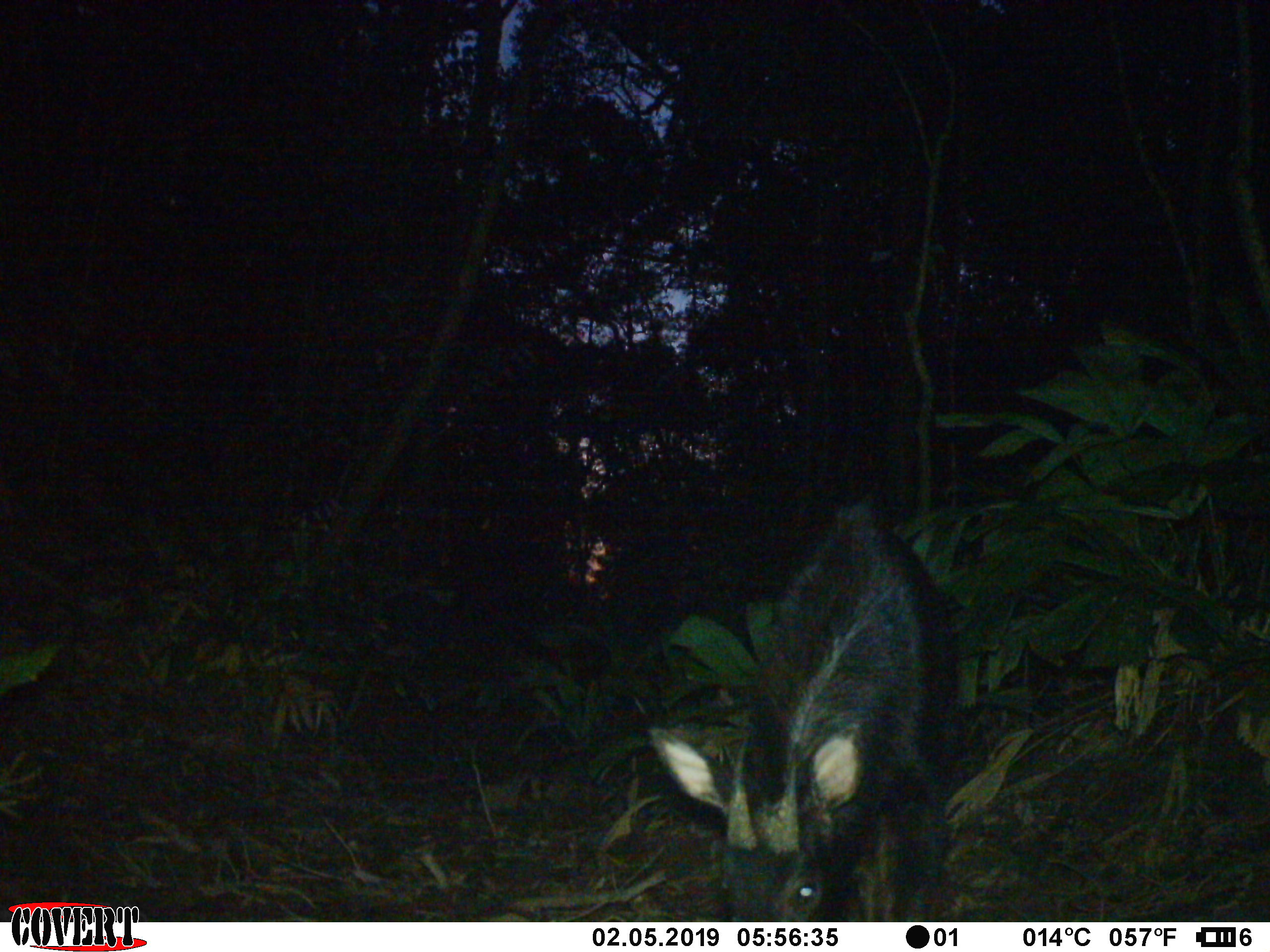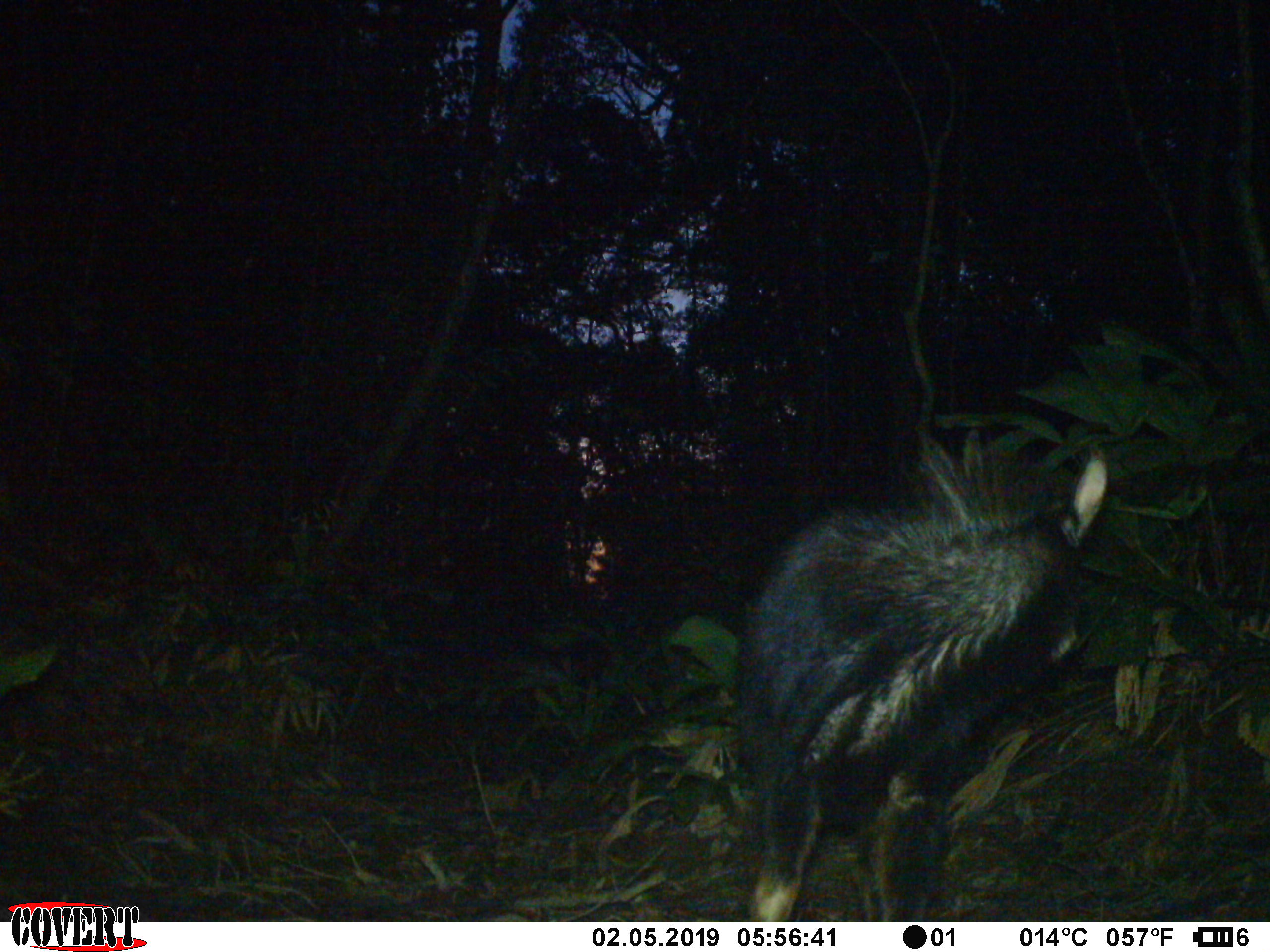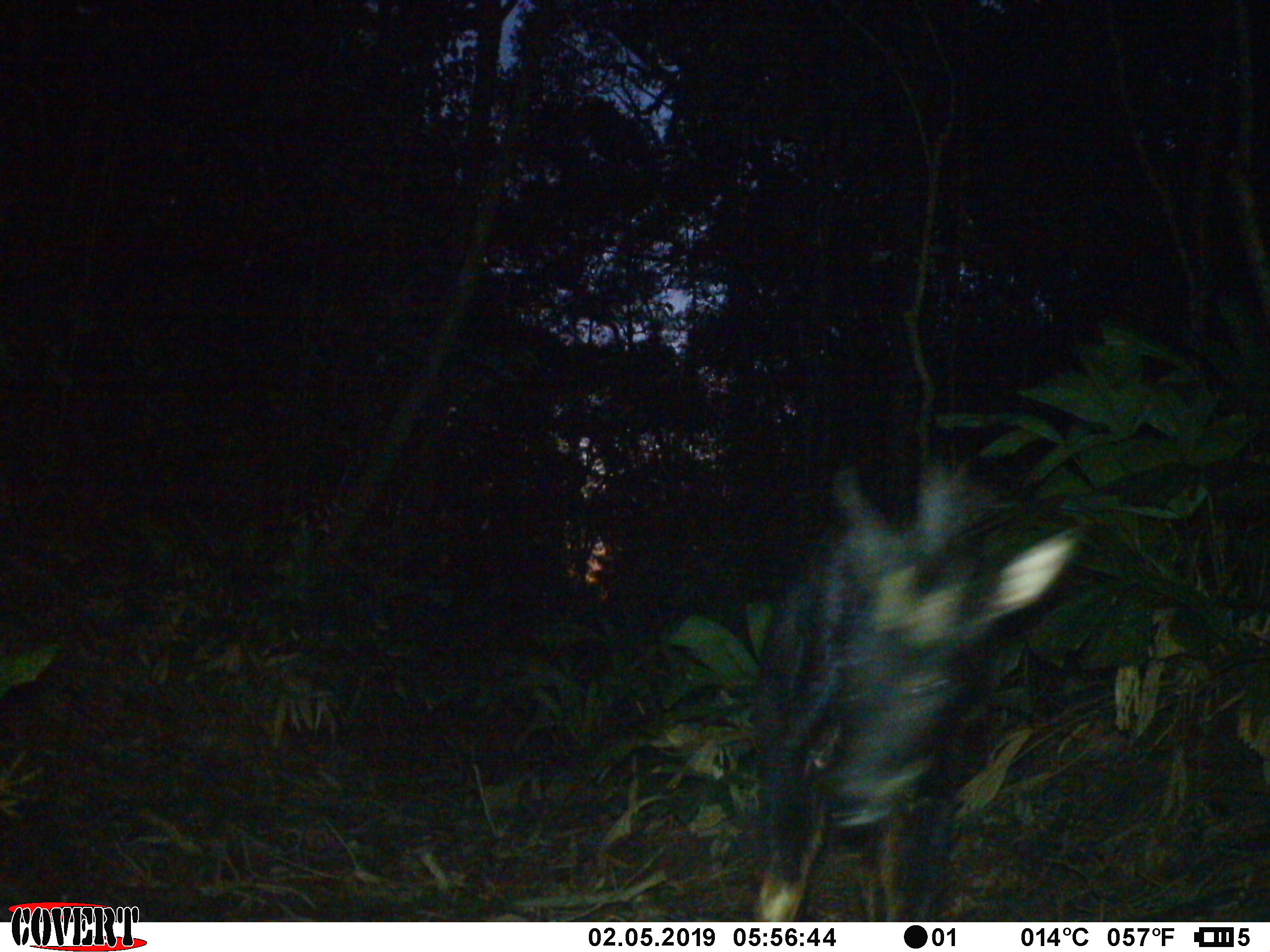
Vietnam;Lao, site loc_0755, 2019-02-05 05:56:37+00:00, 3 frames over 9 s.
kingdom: Animalia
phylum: Chordata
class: Mammalia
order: Artiodactyla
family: Bovidae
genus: Capricornis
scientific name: Capricornis sumatraensis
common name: chinese serow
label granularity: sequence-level